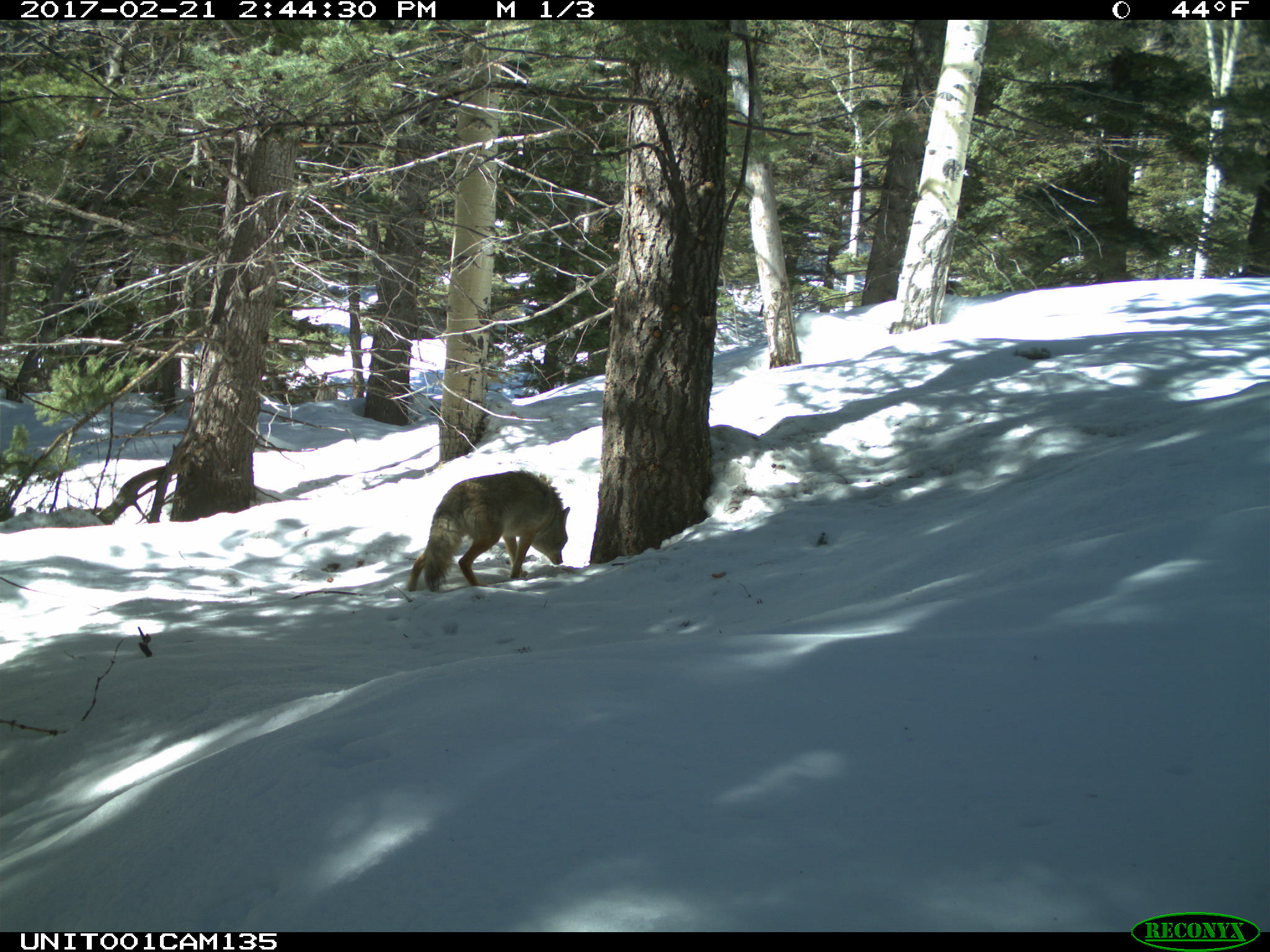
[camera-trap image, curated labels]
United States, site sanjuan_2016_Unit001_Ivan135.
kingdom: Animalia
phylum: Chordata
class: Mammalia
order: Carnivora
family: Canidae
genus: Canis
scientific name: Canis latrans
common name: coyote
Canis latrans (coyote).